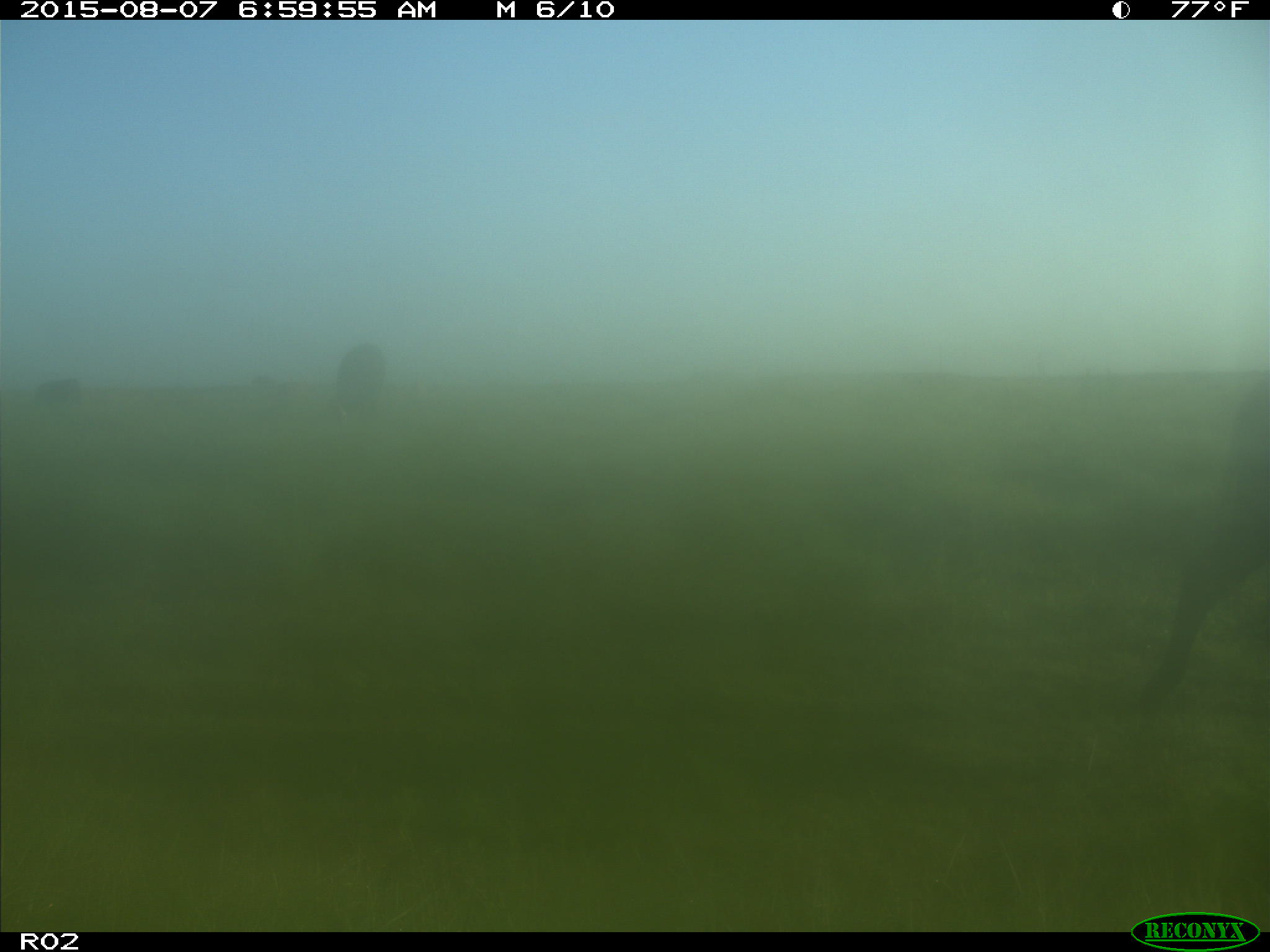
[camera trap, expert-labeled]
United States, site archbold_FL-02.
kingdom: Animalia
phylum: Chordata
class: Mammalia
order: Artiodactyla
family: Bovidae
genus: Bos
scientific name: Bos taurus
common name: domestic cow